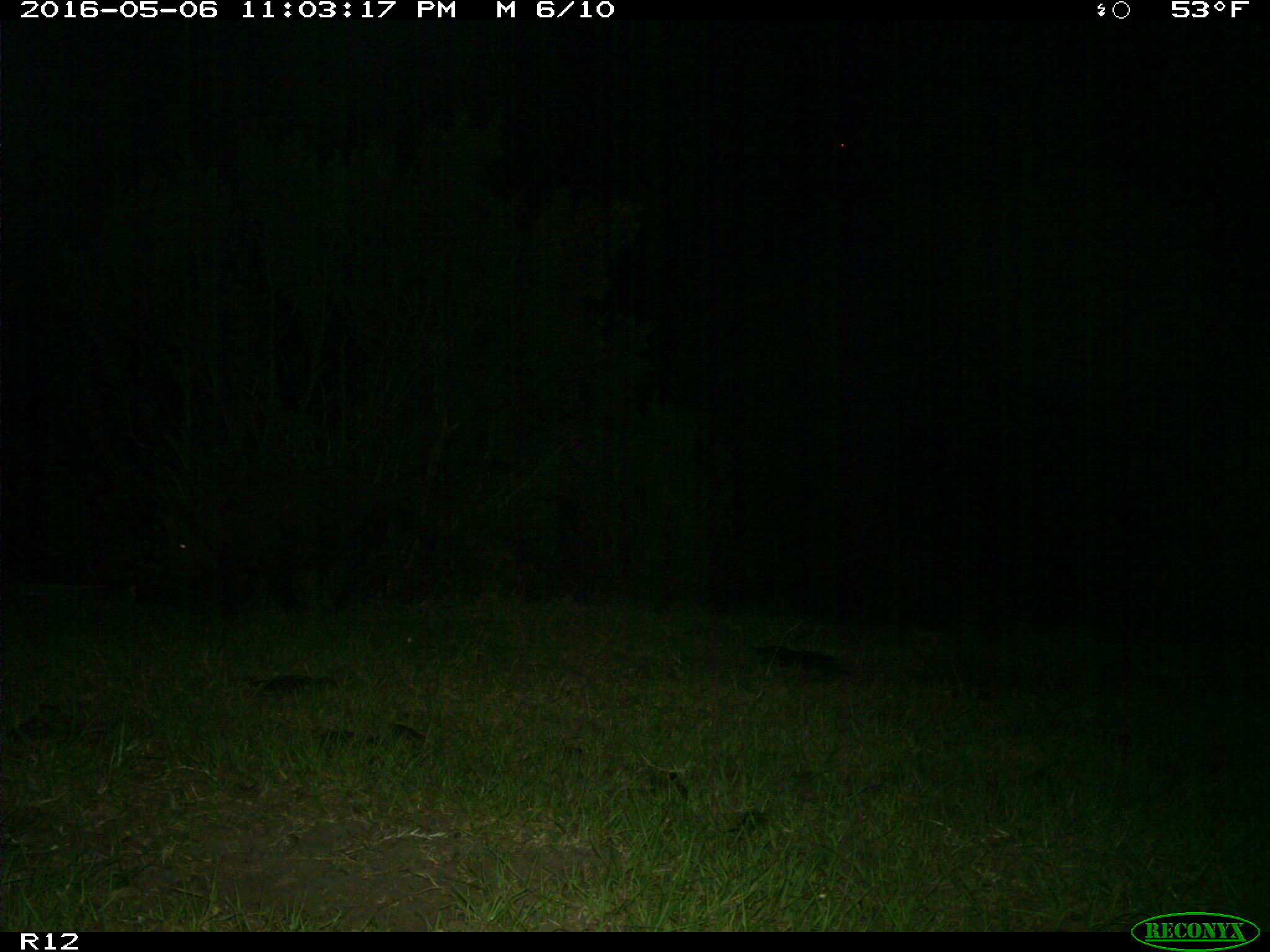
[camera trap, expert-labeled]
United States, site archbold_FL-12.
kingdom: Animalia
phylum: Chordata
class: Mammalia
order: Artiodactyla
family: Suidae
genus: Sus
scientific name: Sus scrofa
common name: wild boar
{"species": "Sus scrofa (wild boar)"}